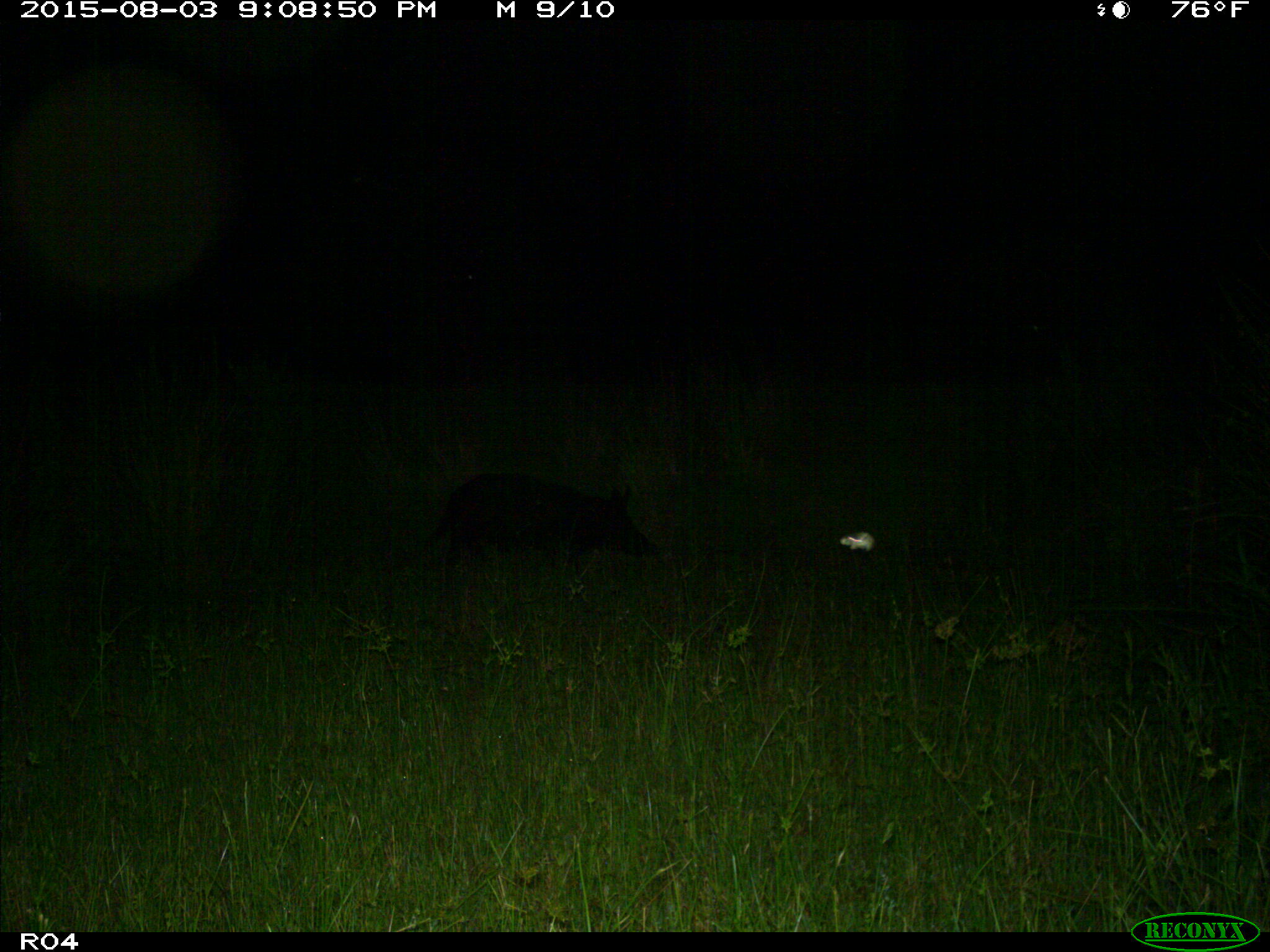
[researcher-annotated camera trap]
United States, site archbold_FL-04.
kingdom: Animalia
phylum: Chordata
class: Mammalia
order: Artiodactyla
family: Suidae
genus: Sus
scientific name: Sus scrofa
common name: wild boar